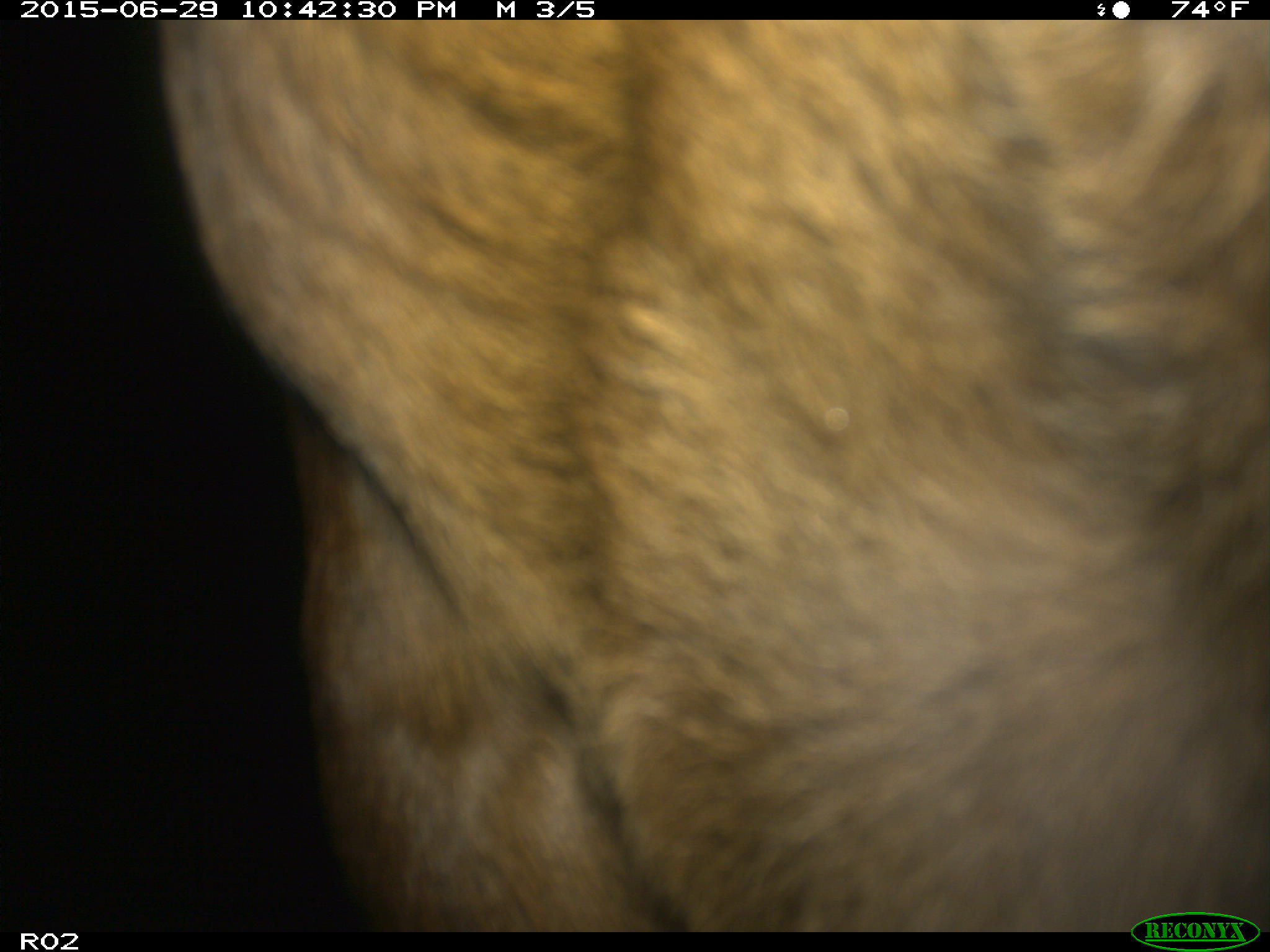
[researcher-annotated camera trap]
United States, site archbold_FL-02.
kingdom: Animalia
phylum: Chordata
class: Mammalia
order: Artiodactyla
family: Bovidae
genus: Bos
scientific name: Bos taurus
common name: domestic cow